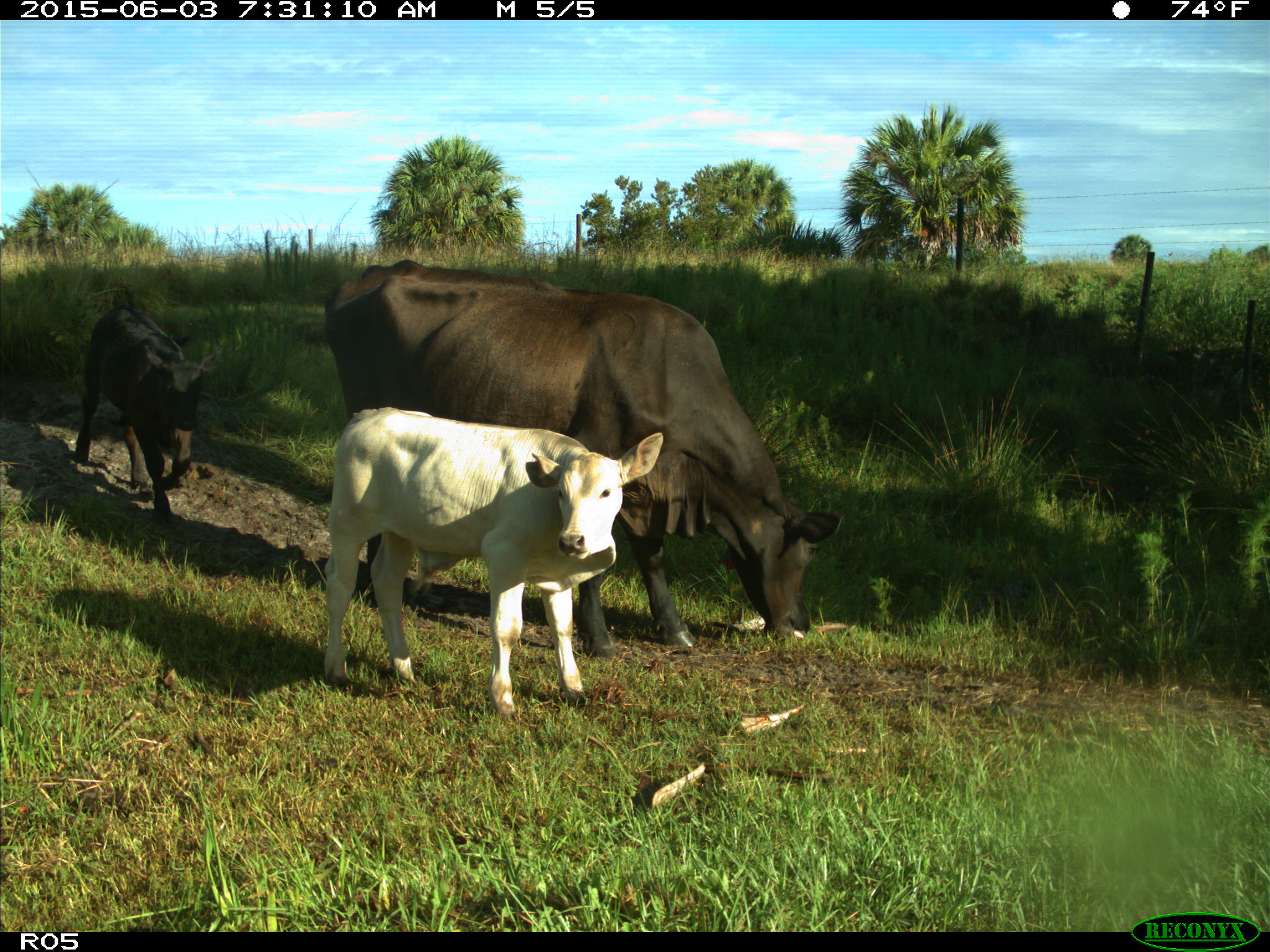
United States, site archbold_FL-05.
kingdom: Animalia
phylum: Chordata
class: Mammalia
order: Artiodactyla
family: Bovidae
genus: Bos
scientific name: Bos taurus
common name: domestic cow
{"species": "Bos taurus (domestic cow)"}